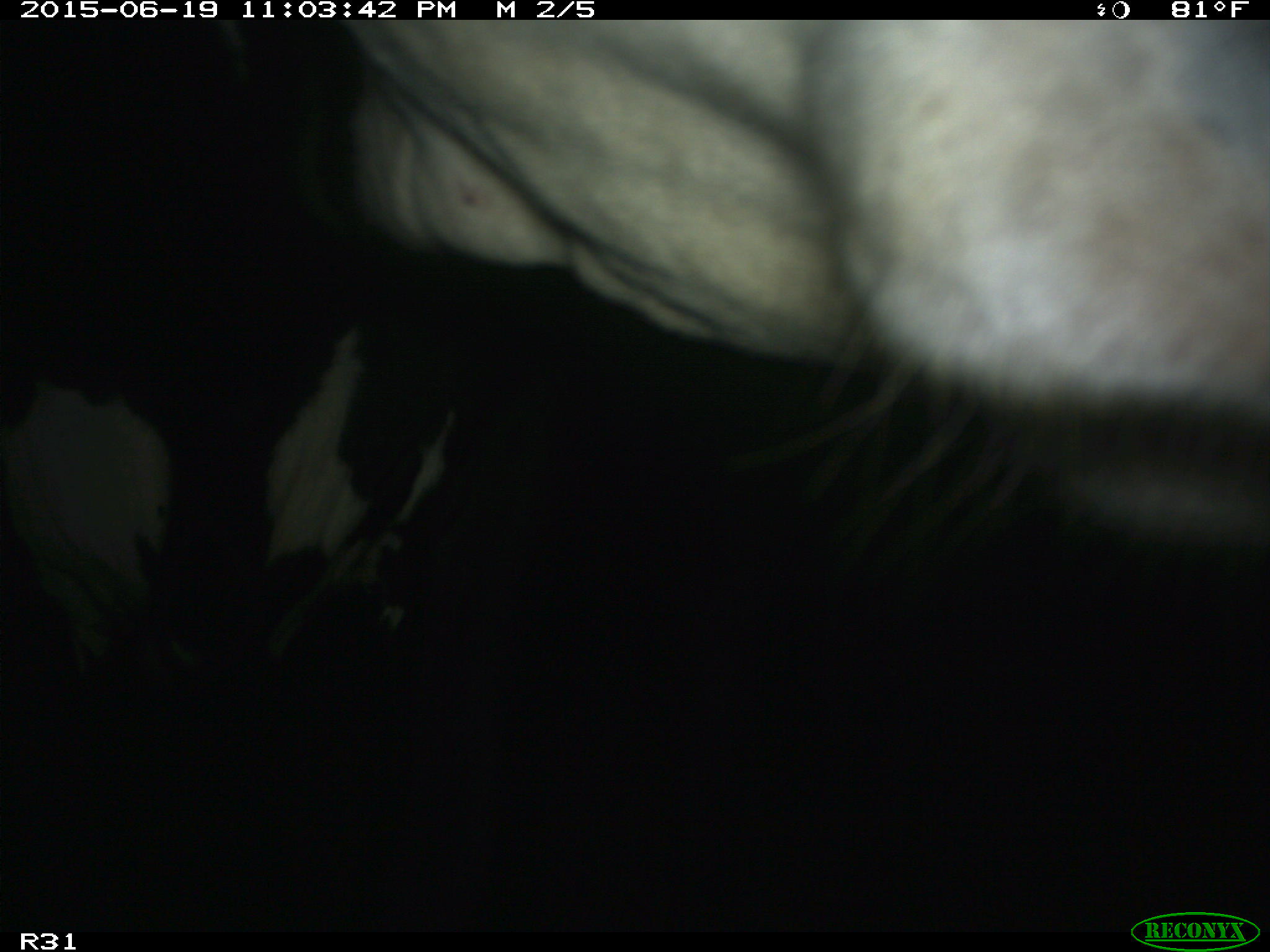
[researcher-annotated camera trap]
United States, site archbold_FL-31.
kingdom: Animalia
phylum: Chordata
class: Mammalia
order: Artiodactyla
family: Bovidae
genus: Bos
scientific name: Bos taurus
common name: domestic cow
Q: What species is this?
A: Bos taurus (domestic cow).